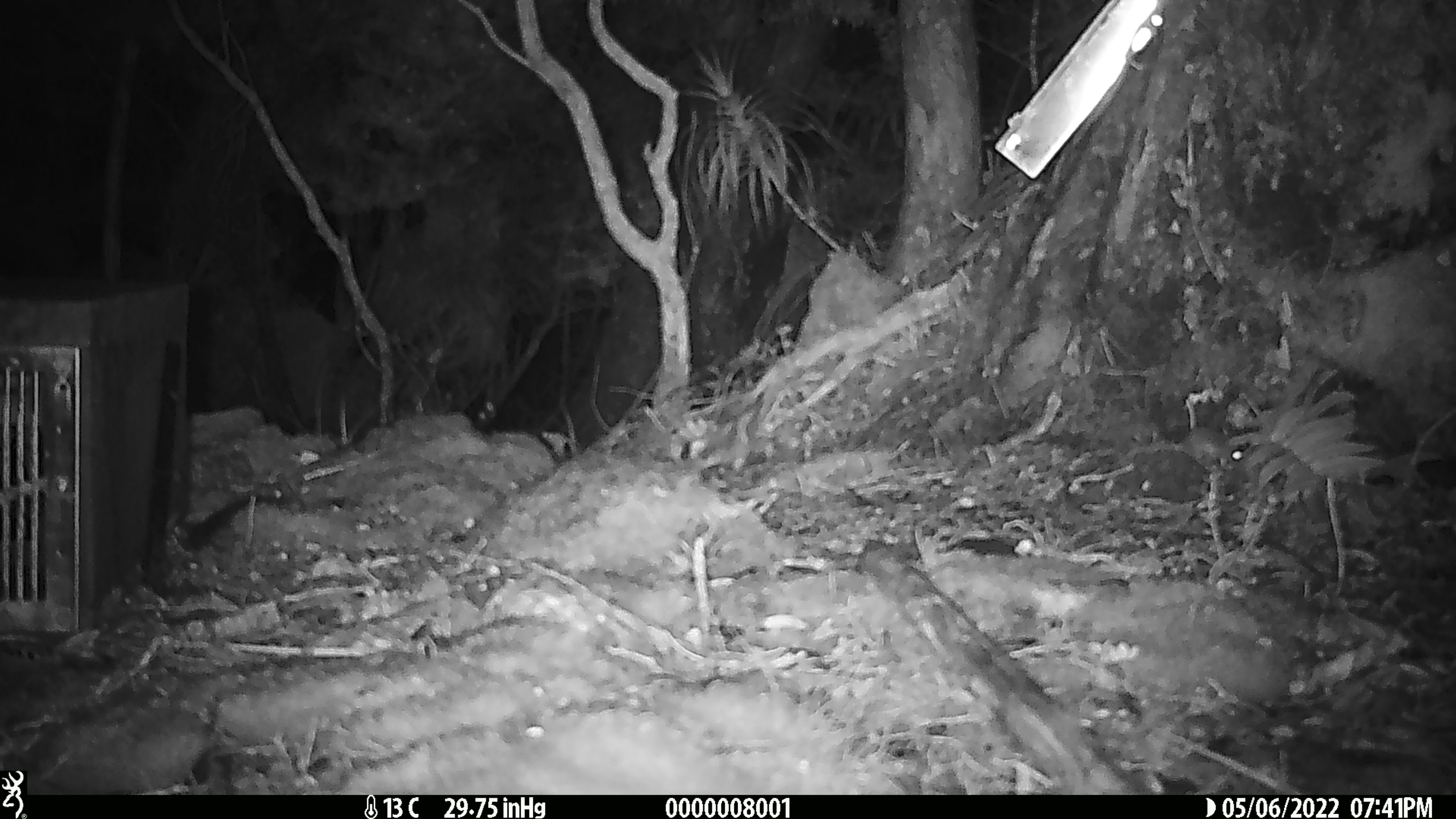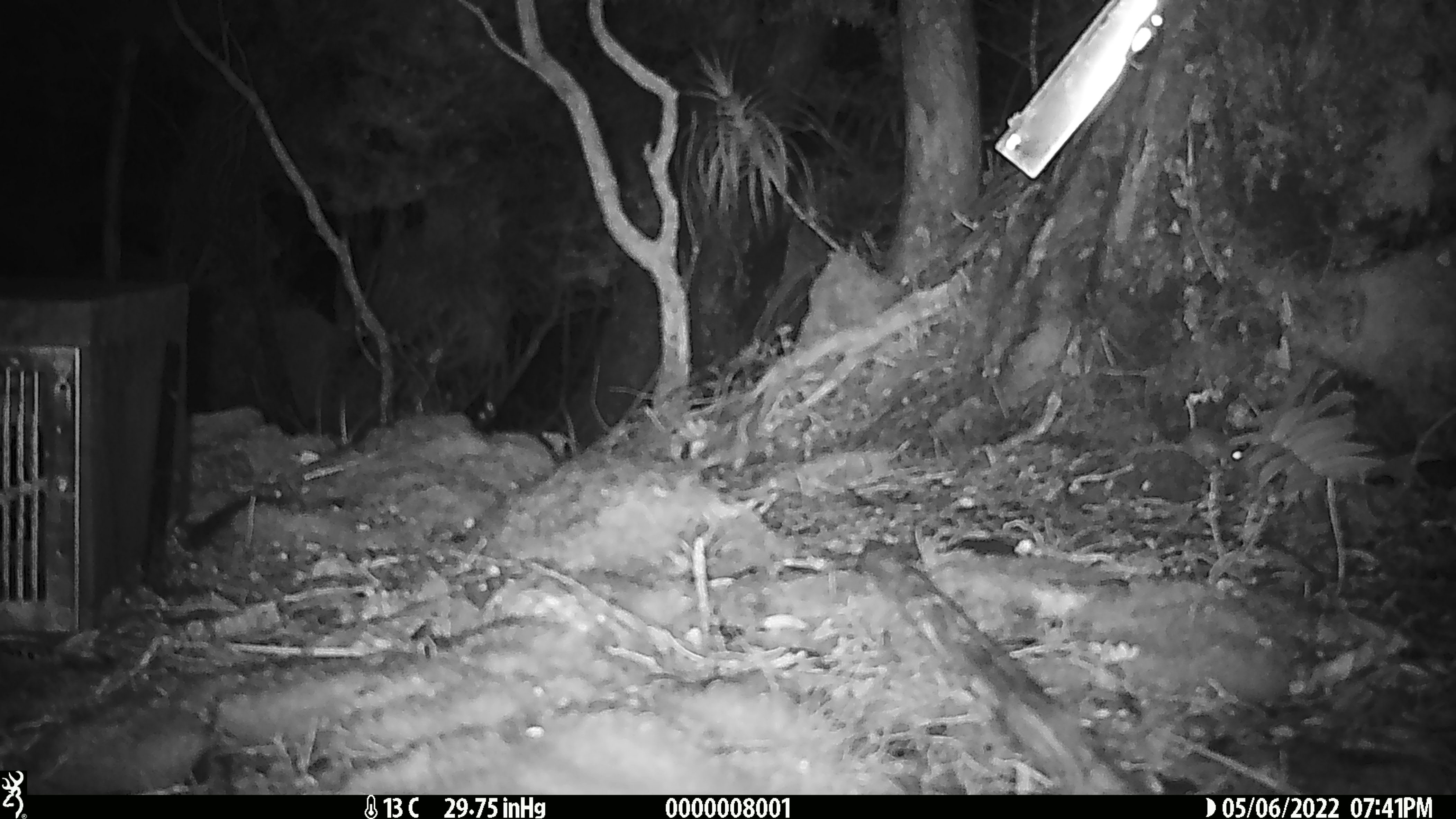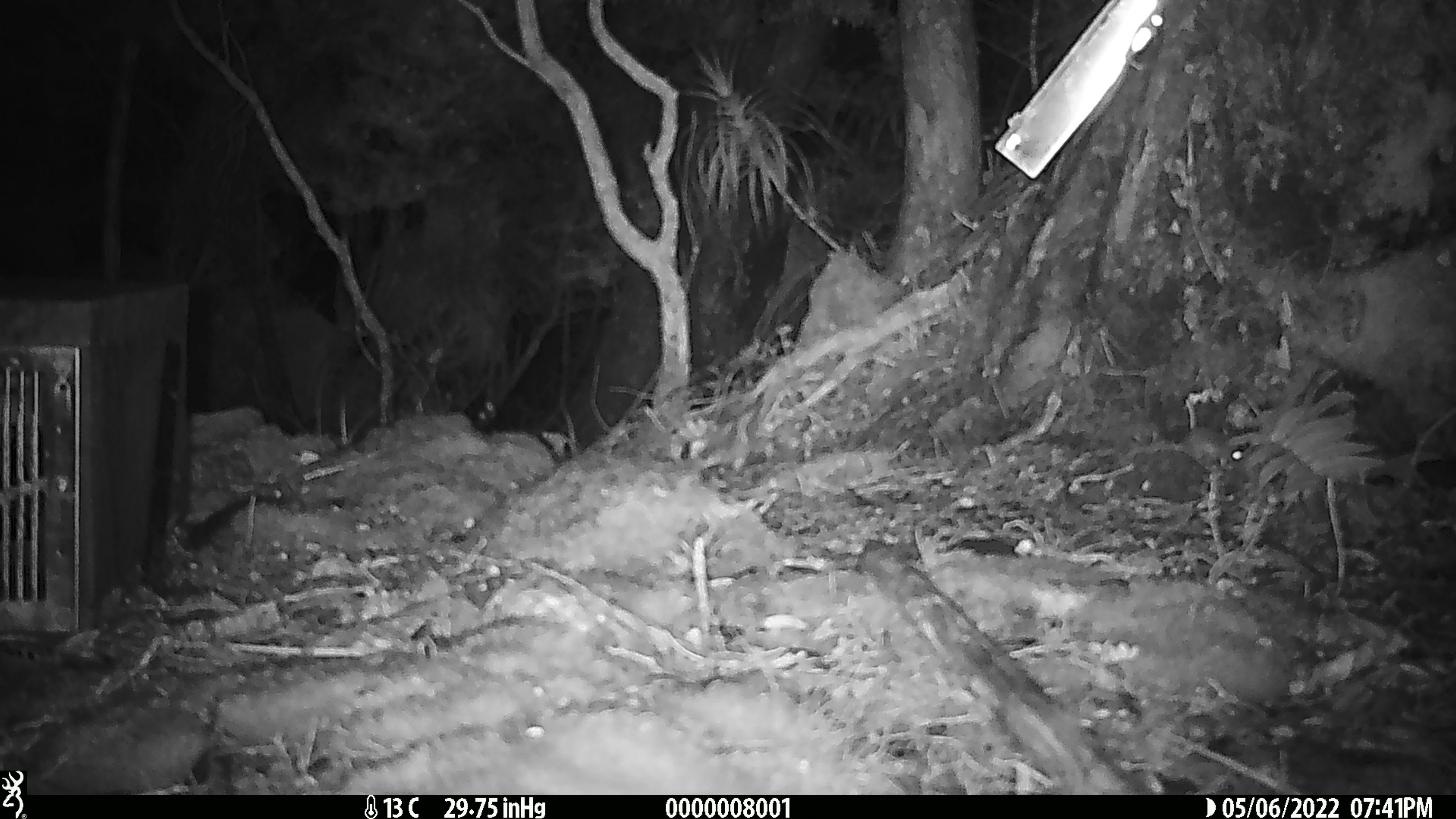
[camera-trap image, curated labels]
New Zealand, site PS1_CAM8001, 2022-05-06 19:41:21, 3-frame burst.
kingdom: Animalia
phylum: Chordata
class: Mammalia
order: Rodentia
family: Muridae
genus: Mus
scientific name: Mus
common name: mouse